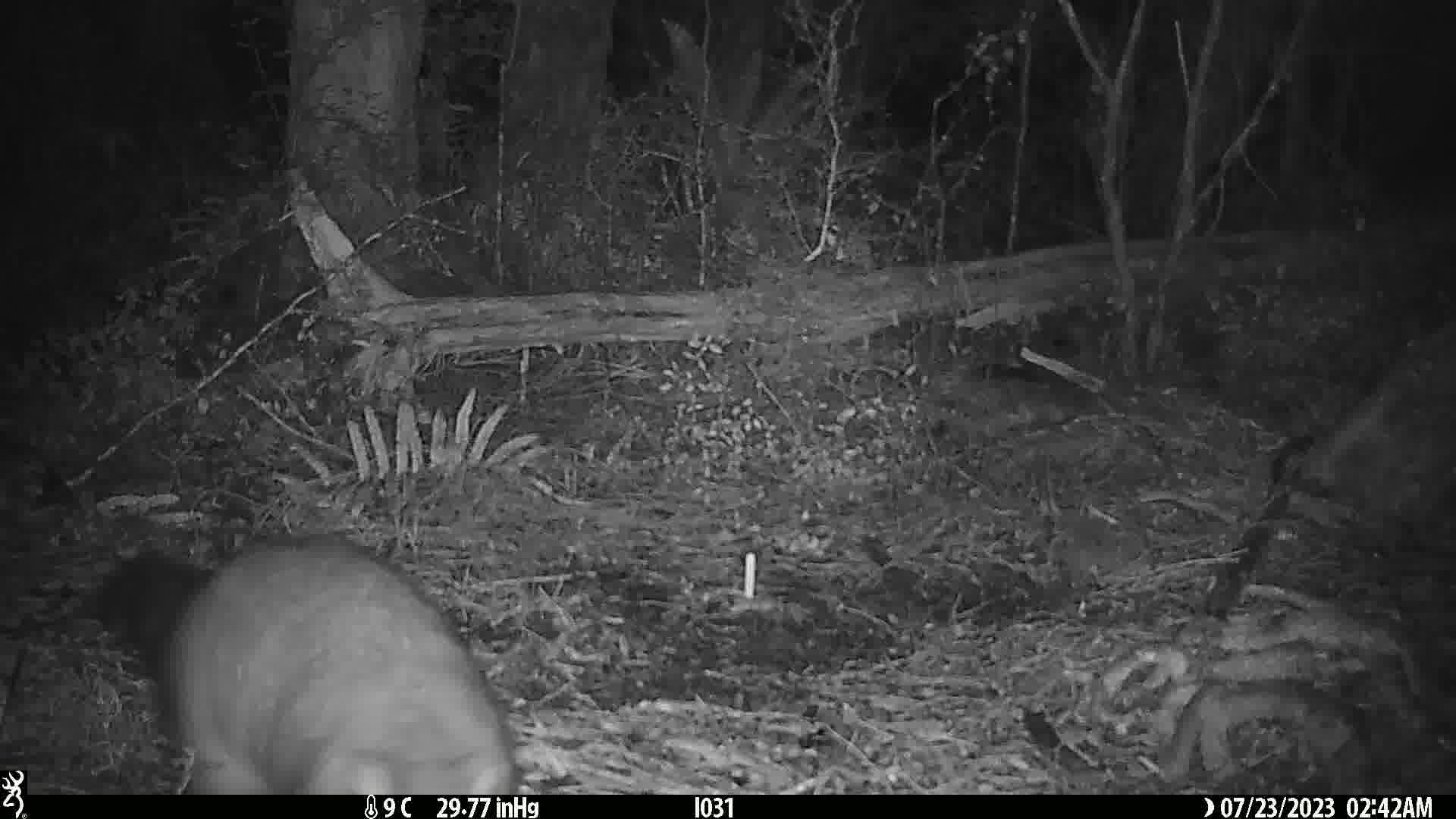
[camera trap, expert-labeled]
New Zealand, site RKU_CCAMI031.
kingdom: Animalia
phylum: Chordata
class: Mammalia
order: Diprotodontia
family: Phalangeridae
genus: Trichosurus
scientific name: Trichosurus vulpecula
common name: common brushtail possum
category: possum